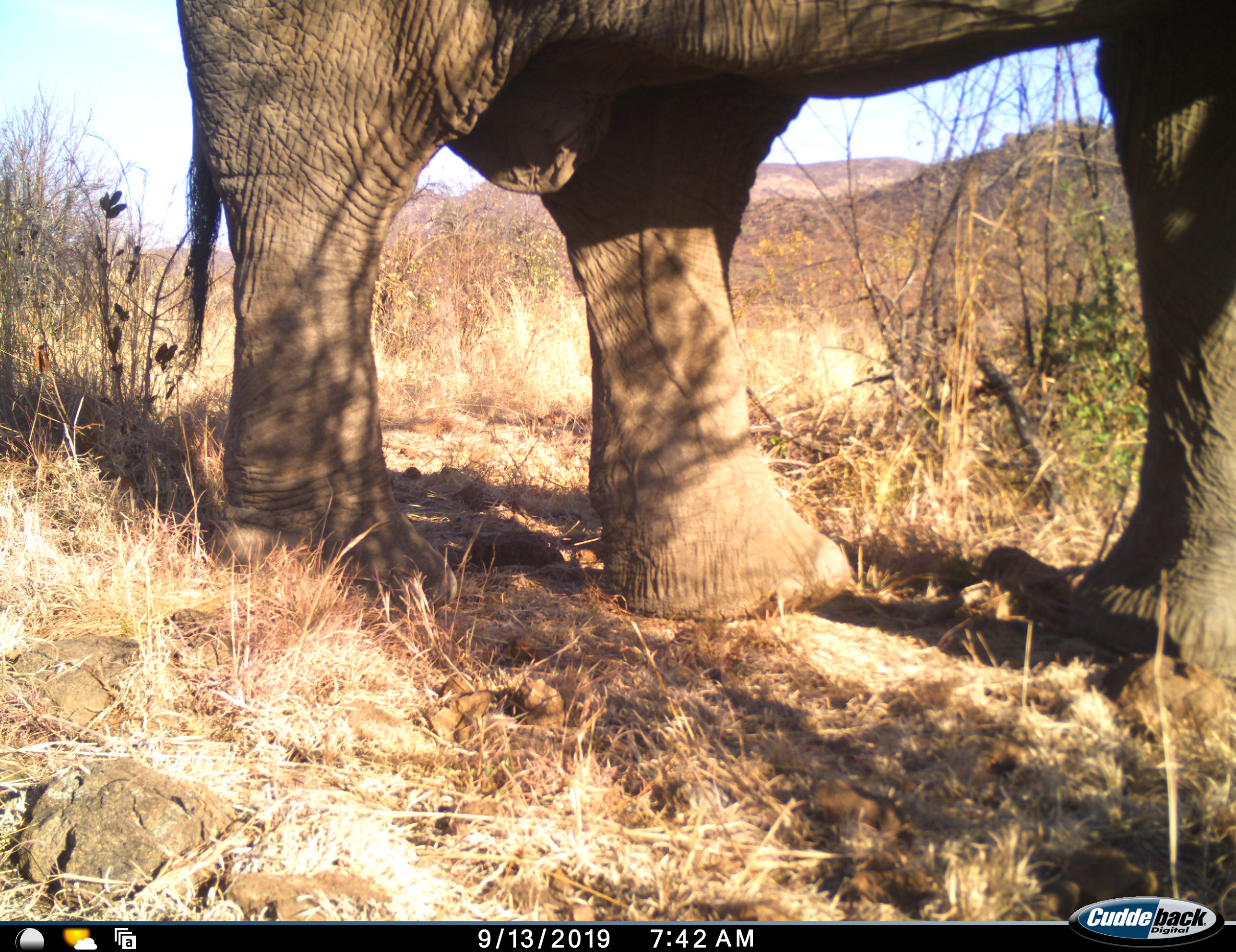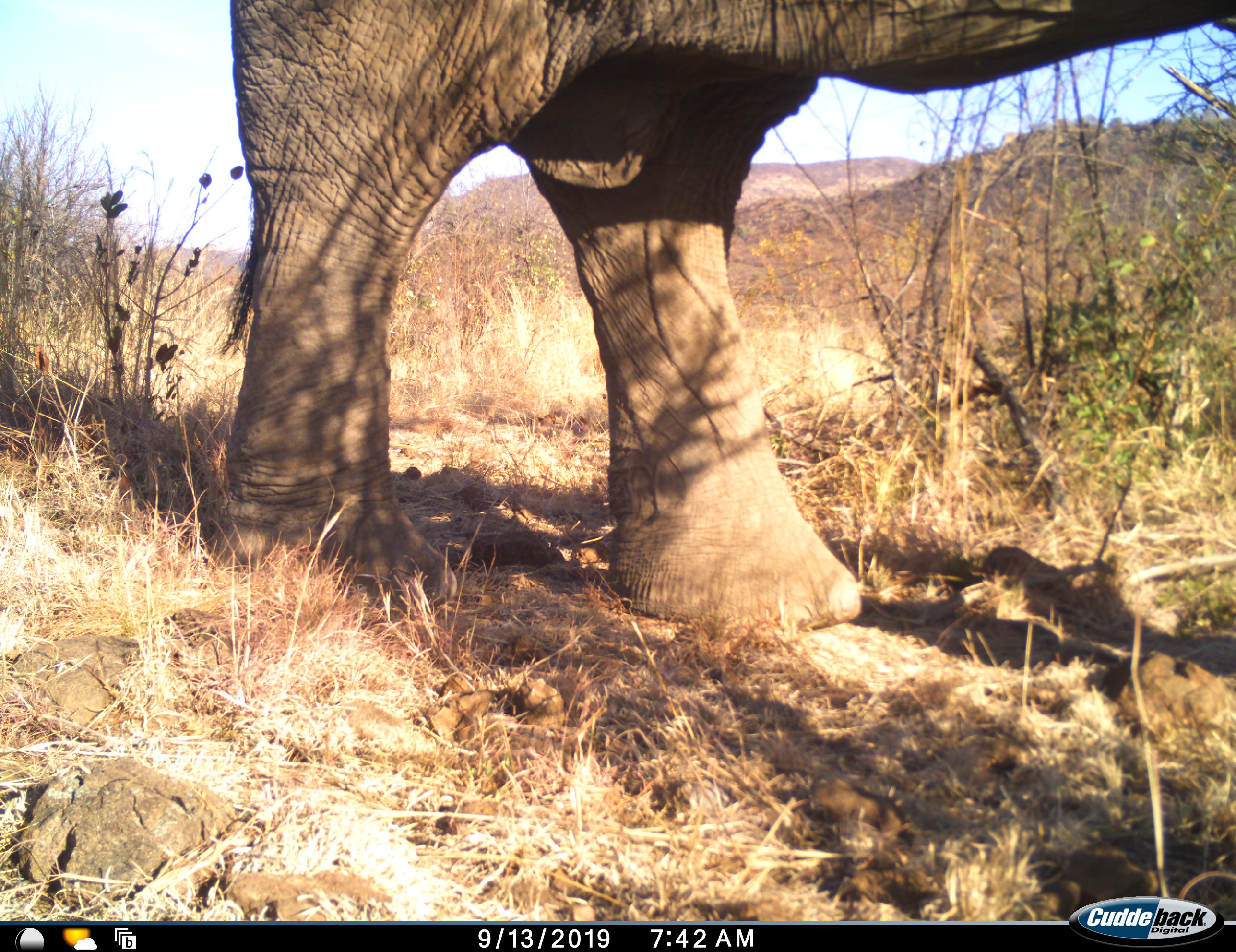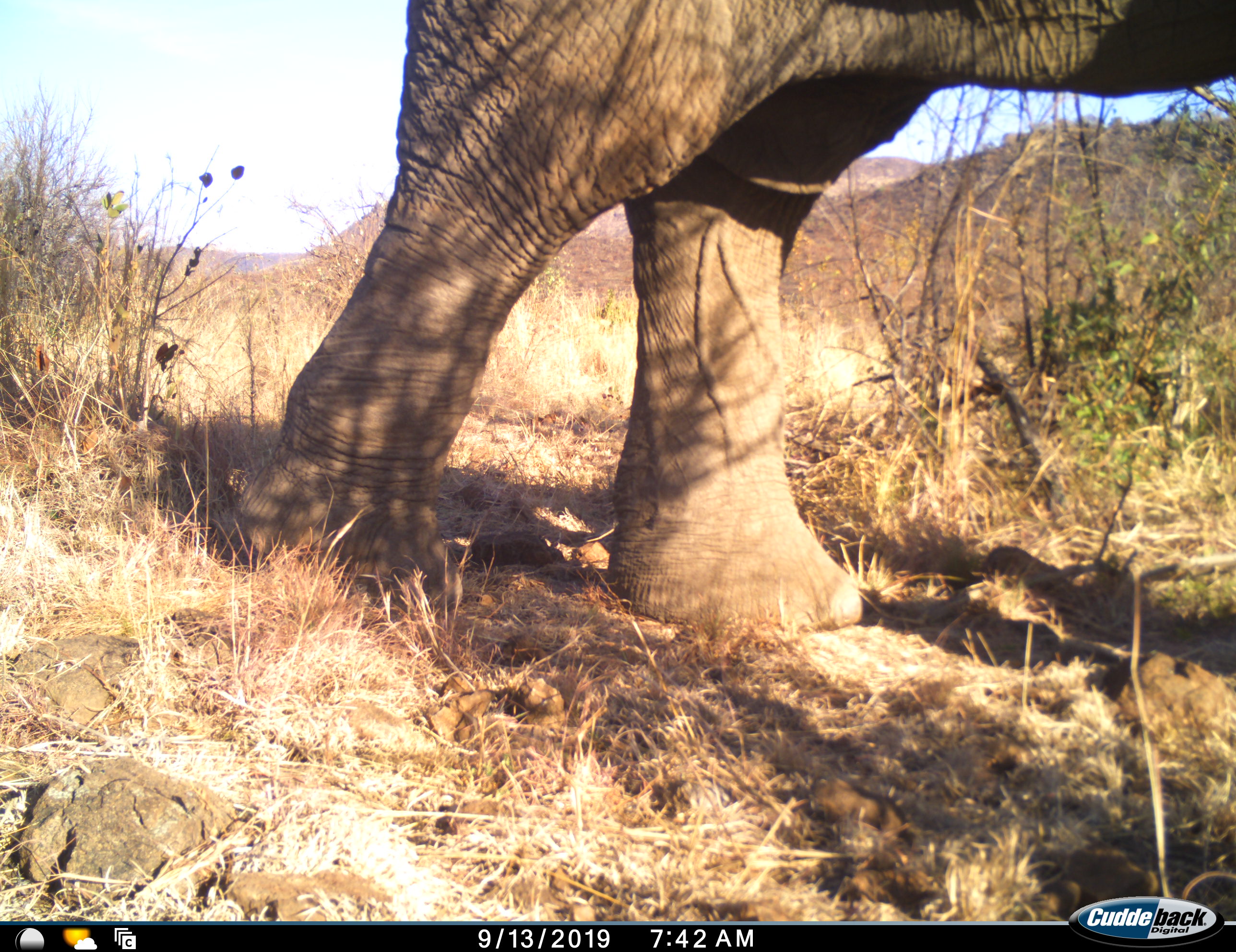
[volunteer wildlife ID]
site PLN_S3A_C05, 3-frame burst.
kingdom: Animalia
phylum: Chordata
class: Mammalia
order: Proboscidea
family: Elephantidae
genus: Loxodonta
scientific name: Loxodonta africana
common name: african bush elephant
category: elephant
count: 1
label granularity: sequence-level